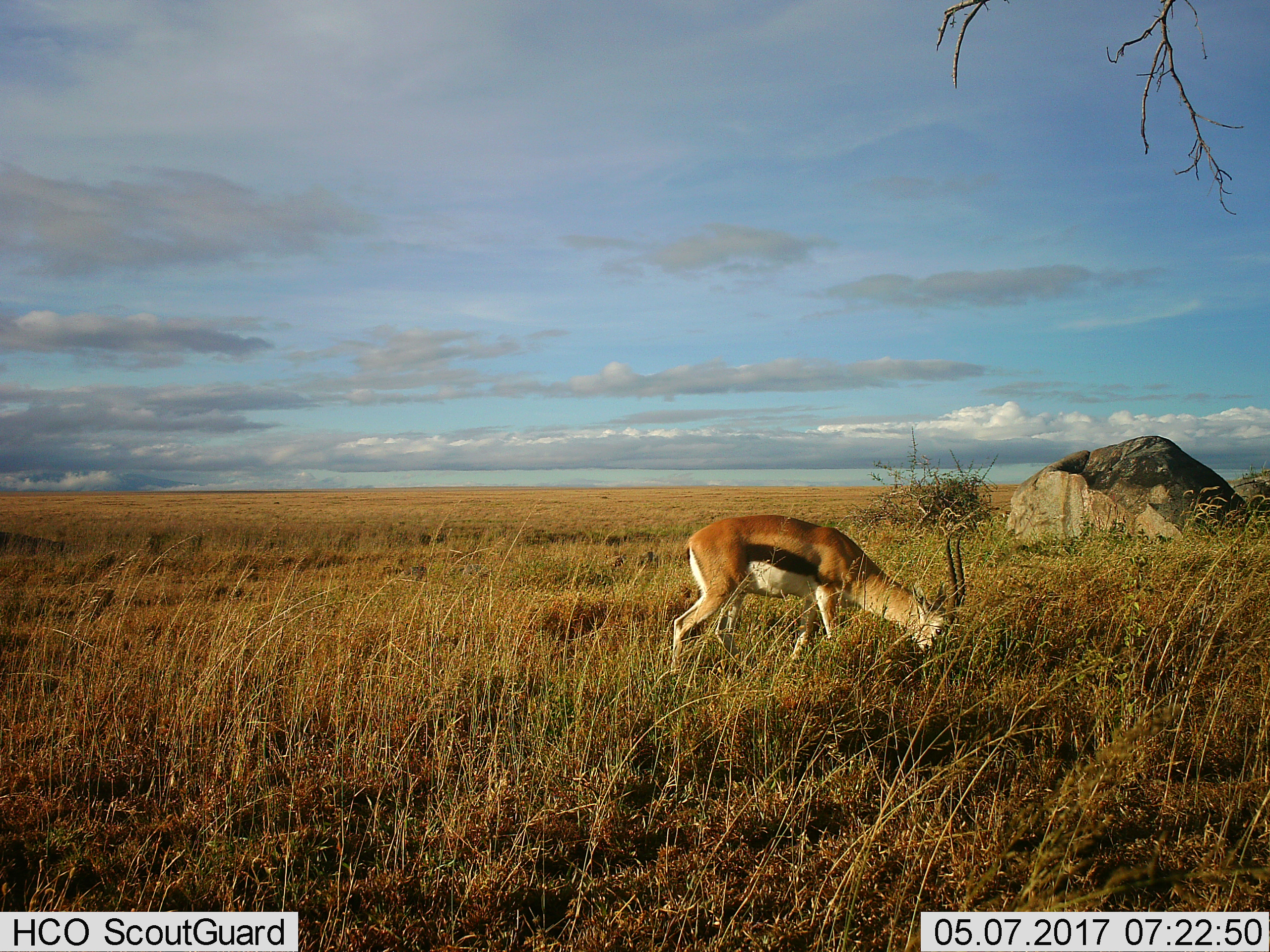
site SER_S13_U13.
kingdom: Animalia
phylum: Chordata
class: Mammalia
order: Artiodactyla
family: Bovidae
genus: Eudorcas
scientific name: Eudorcas thomsonii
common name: thomson's gazelle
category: gazellethomsons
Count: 1.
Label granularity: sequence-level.